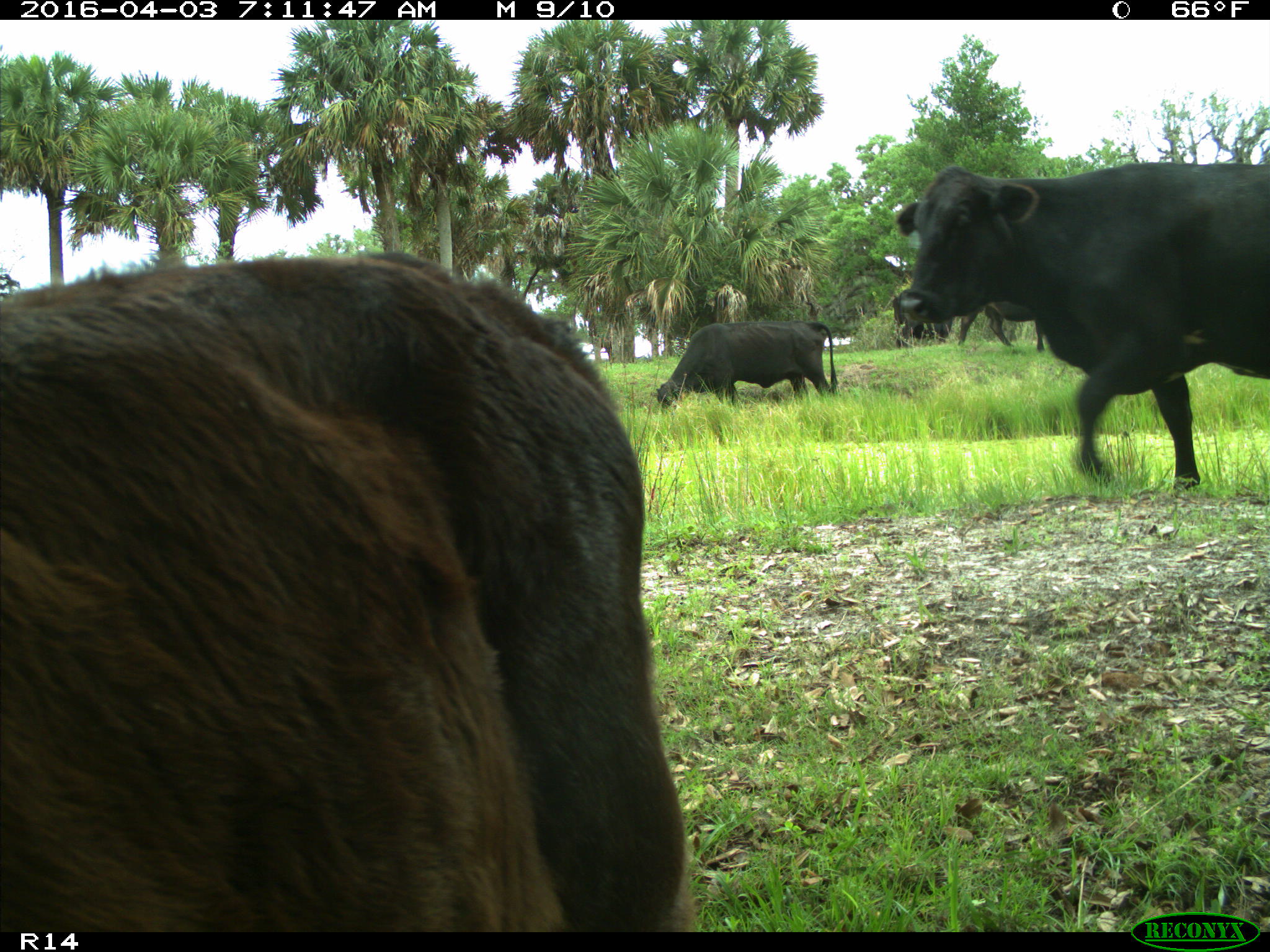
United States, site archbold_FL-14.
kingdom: Animalia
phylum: Chordata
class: Mammalia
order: Artiodactyla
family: Bovidae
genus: Bos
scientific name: Bos taurus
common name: domestic cow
Bos taurus (domestic cow).